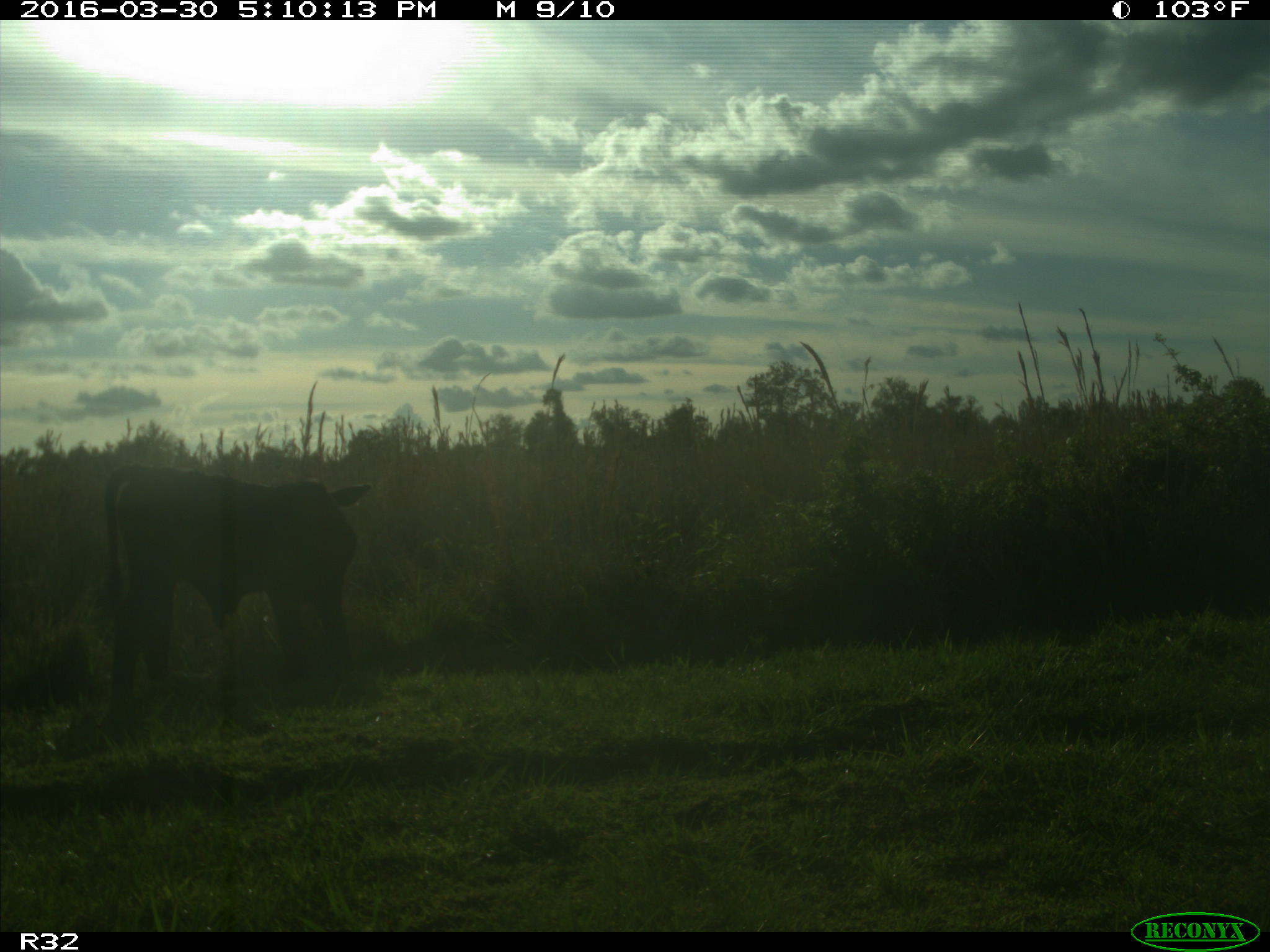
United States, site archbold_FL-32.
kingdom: Animalia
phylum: Chordata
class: Mammalia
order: Artiodactyla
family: Bovidae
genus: Bos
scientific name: Bos taurus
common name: domestic cow